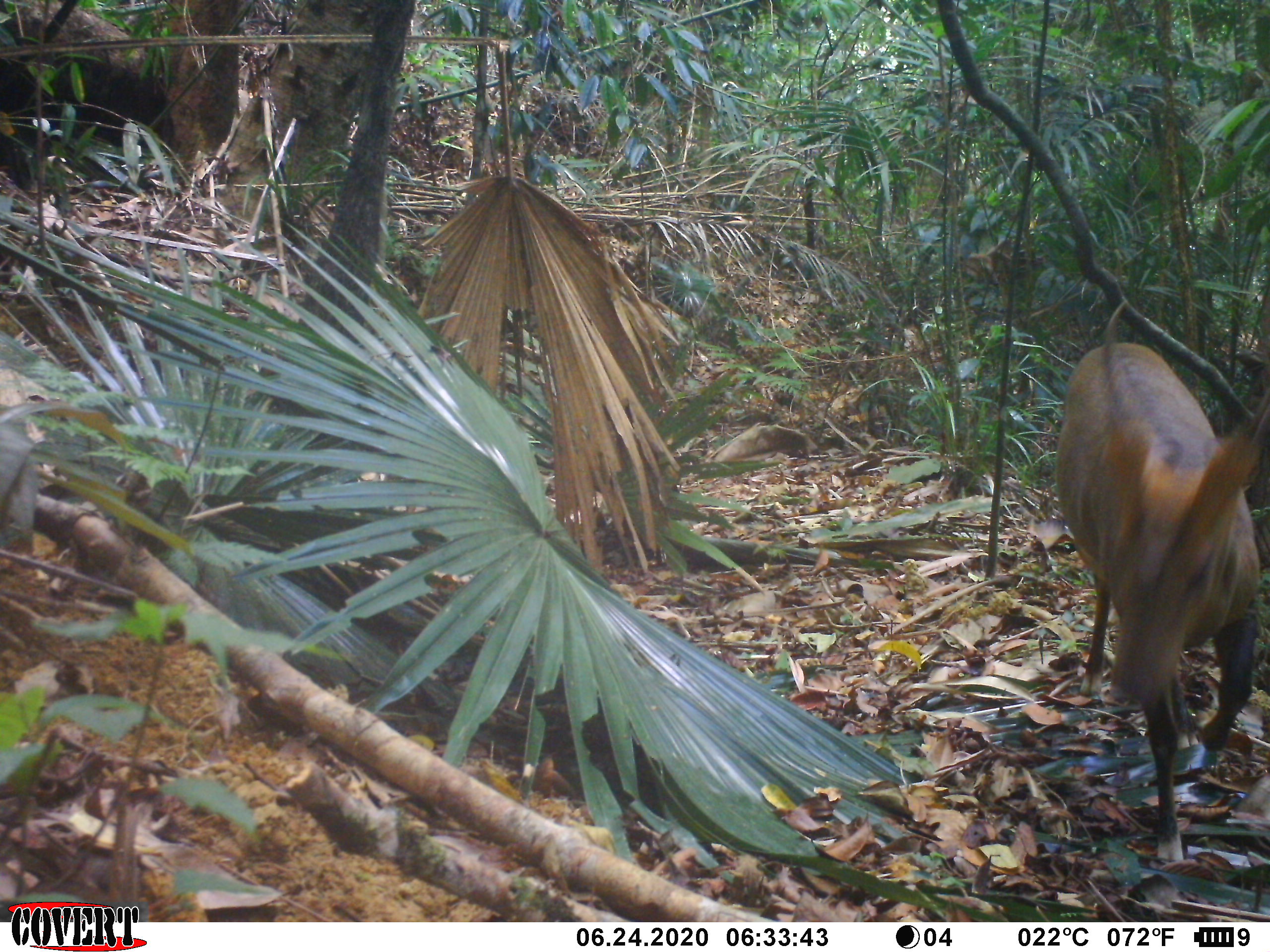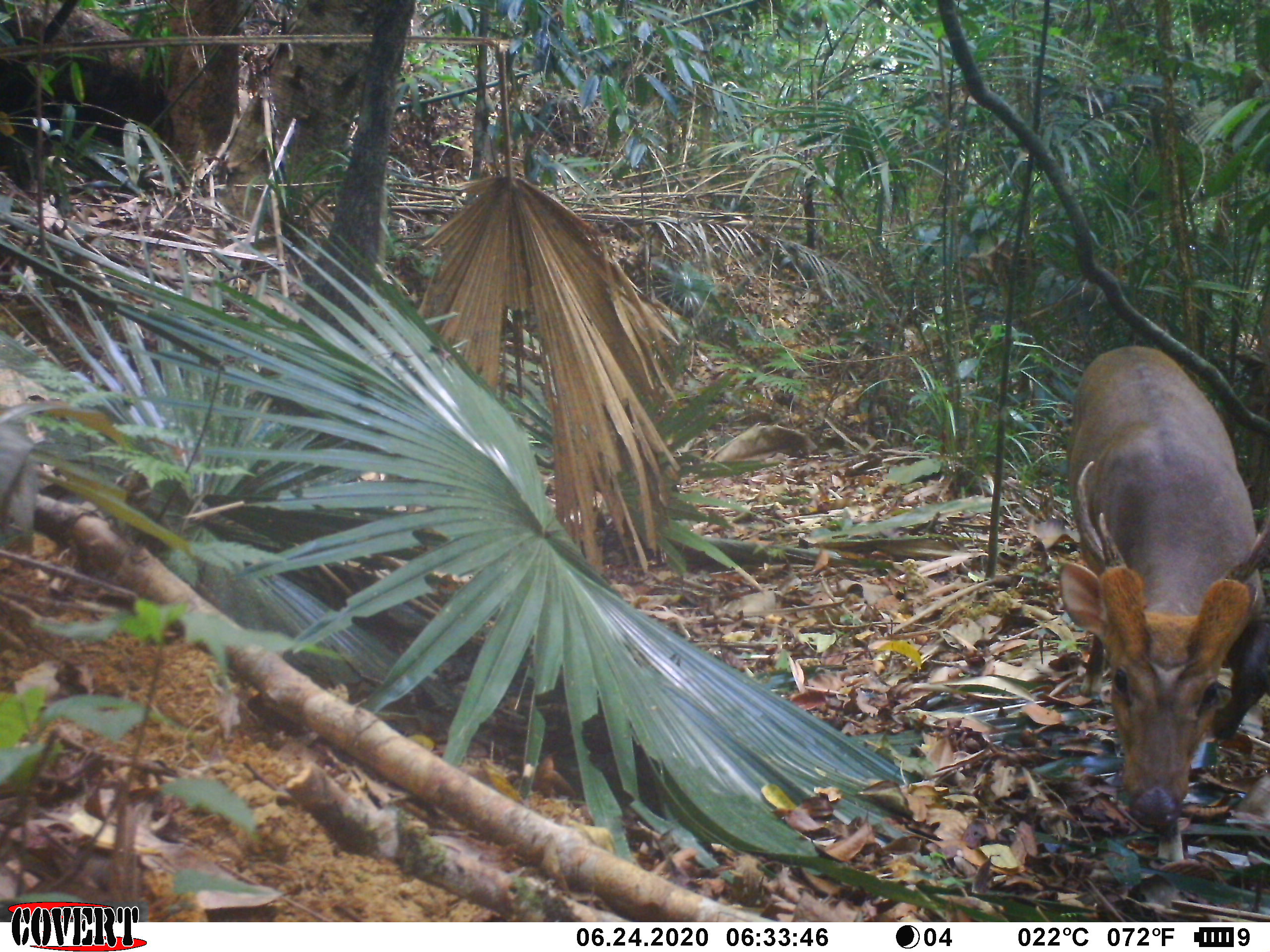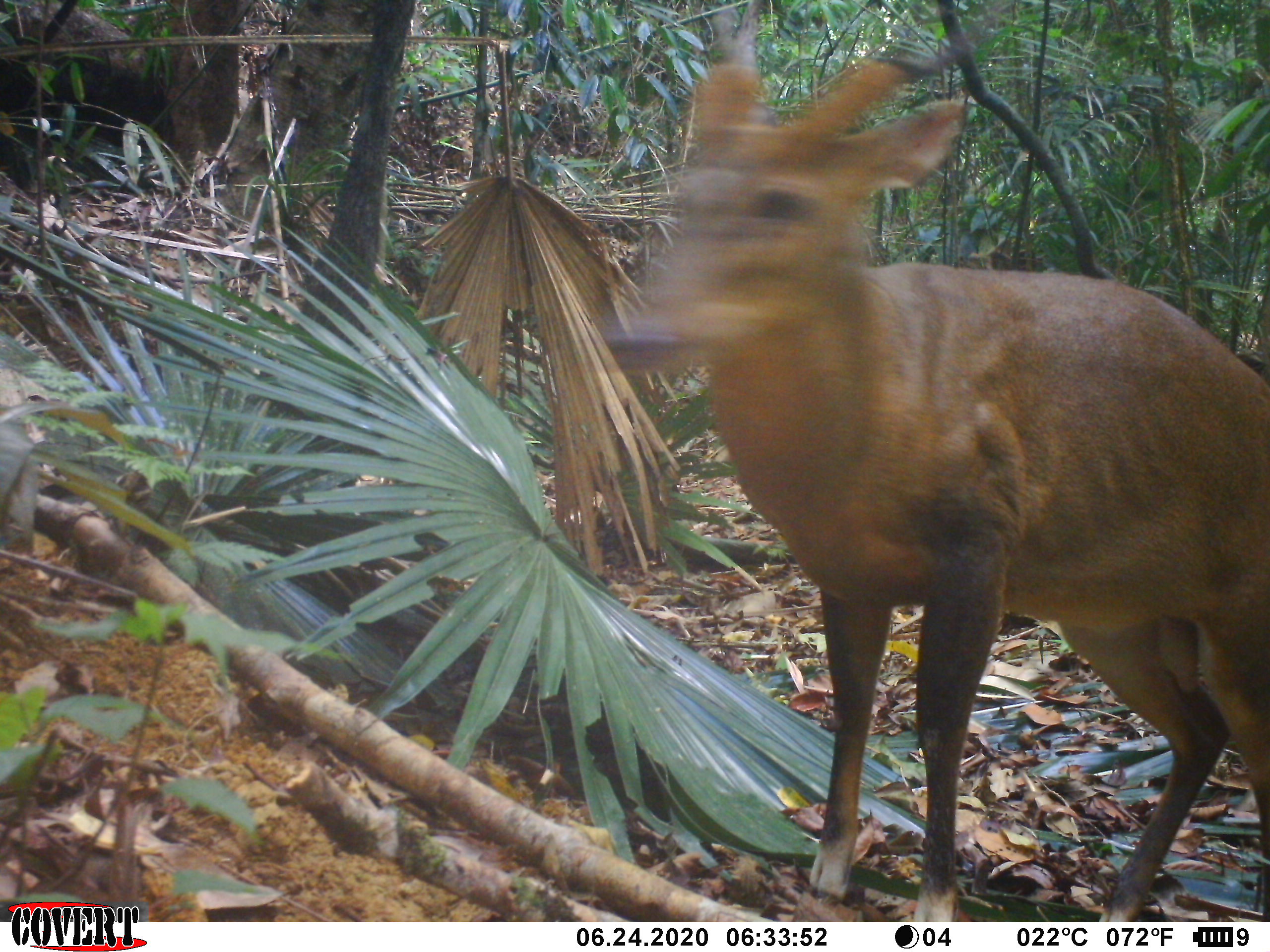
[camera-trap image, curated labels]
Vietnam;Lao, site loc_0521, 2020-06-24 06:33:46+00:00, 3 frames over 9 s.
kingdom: Animalia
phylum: Chordata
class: Mammalia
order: Artiodactyla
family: Cervidae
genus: Muntiacus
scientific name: Muntiacus vuquangensis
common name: large-antlered muntjac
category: large antlered muntjac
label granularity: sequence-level